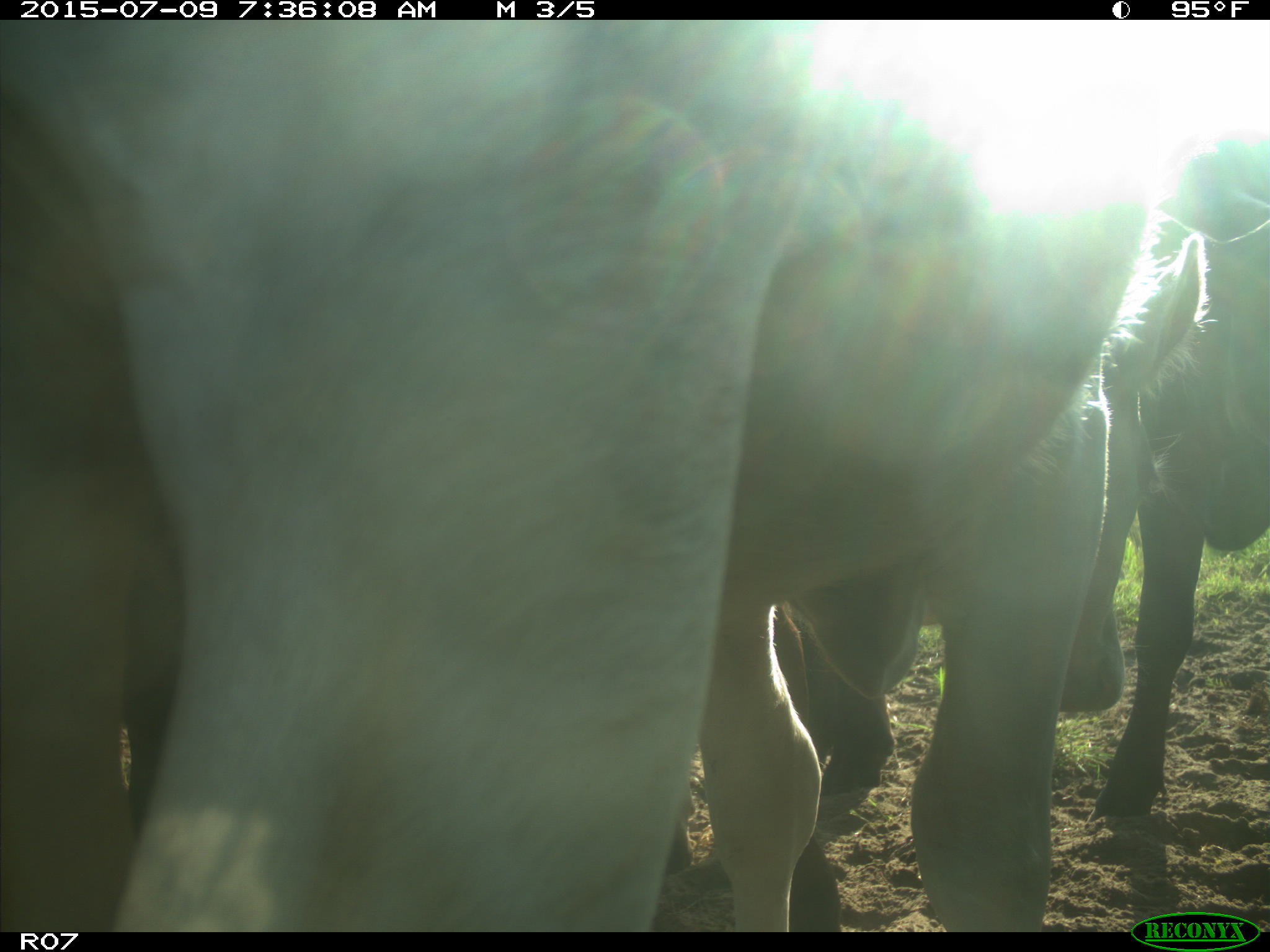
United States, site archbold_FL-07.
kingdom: Animalia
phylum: Chordata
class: Mammalia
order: Artiodactyla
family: Bovidae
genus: Bos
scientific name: Bos taurus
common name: domestic cow